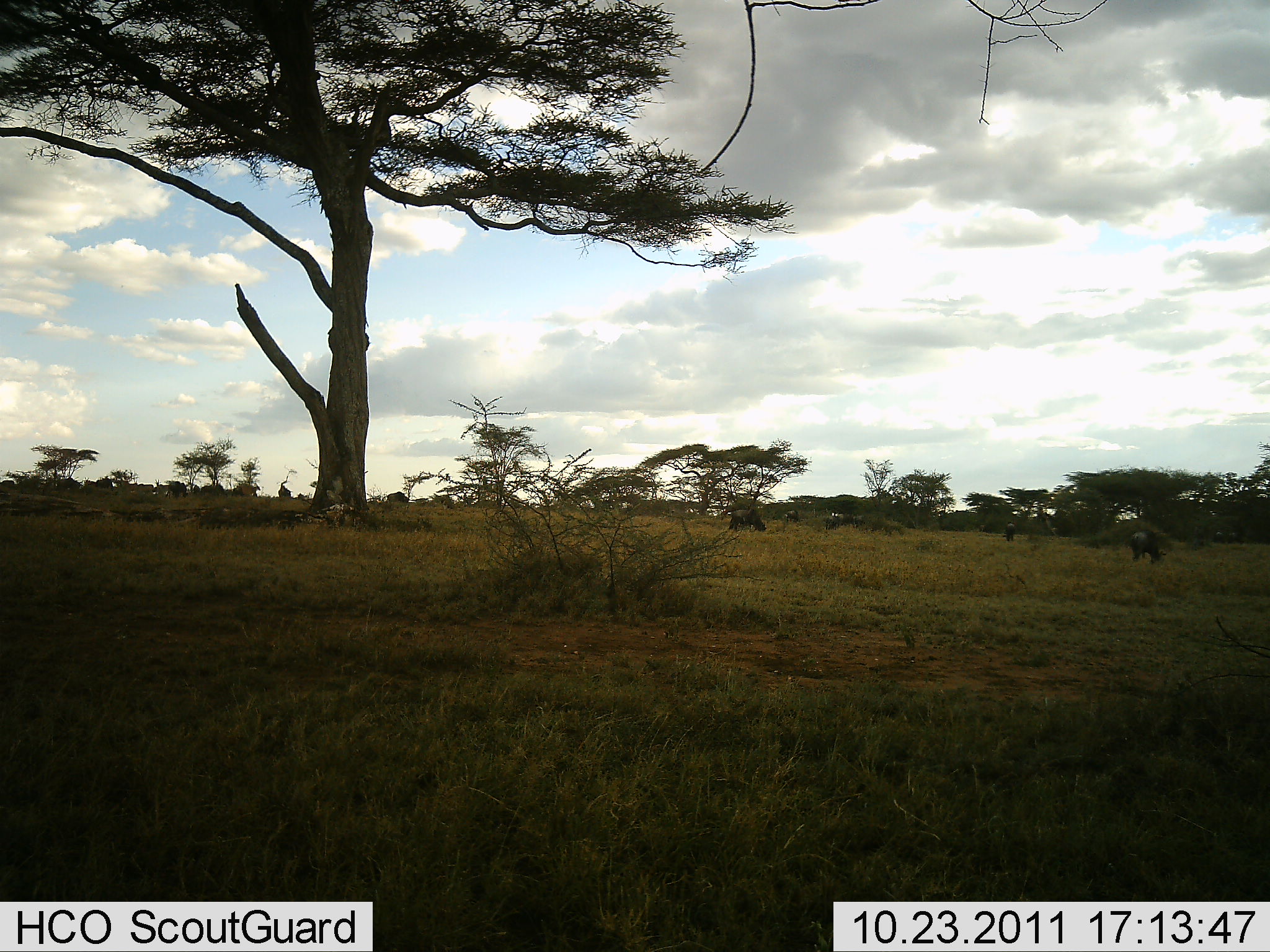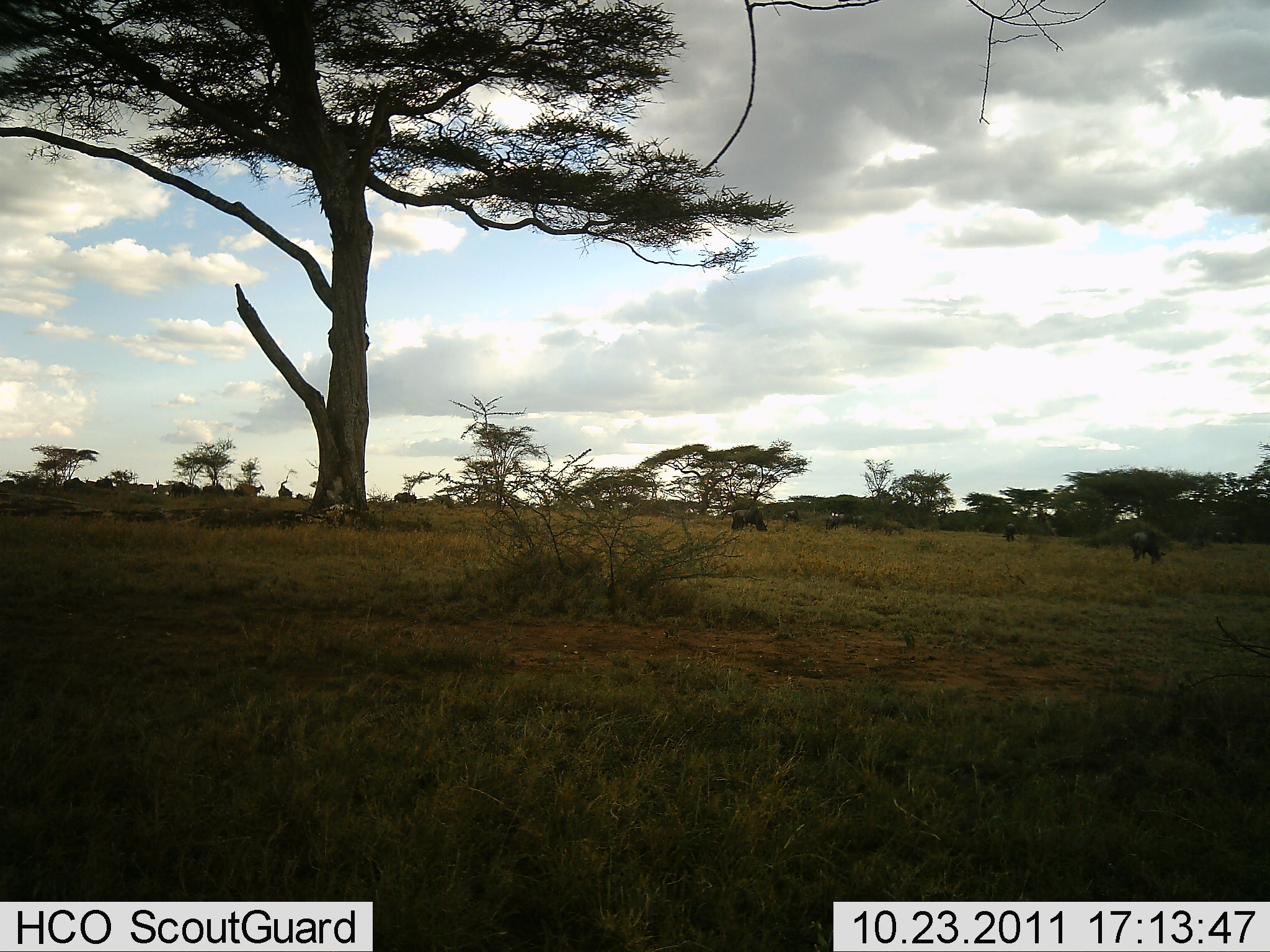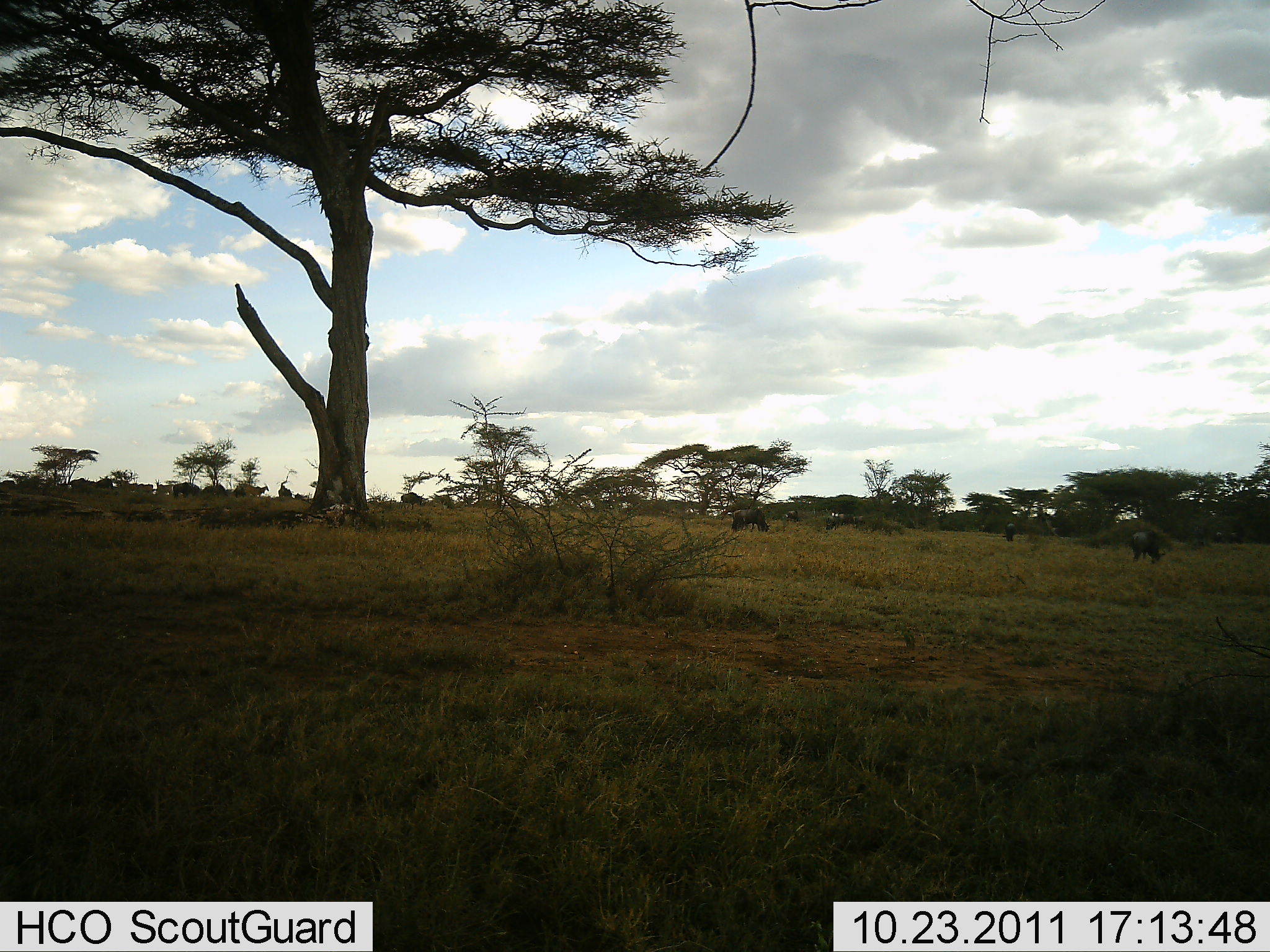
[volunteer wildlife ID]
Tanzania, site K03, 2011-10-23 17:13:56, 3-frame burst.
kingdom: Animalia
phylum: Chordata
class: Mammalia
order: Artiodactyla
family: Bovidae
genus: Connochaetes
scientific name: Connochaetes taurinus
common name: blue wildebeest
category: wildebeest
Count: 11-50.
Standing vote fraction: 46%.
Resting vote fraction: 8%.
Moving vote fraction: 69%.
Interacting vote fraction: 0%.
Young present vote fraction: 0%.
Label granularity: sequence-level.